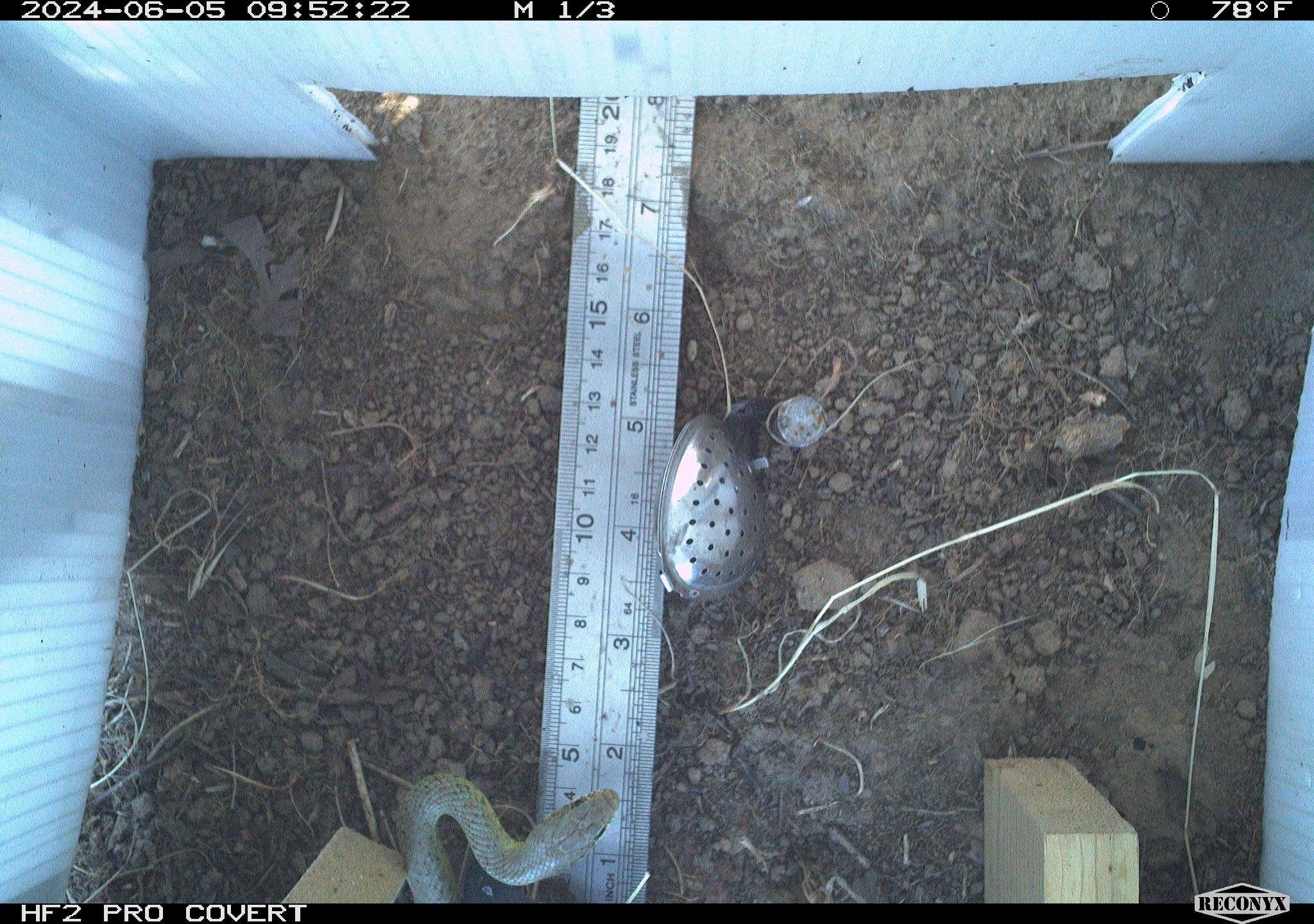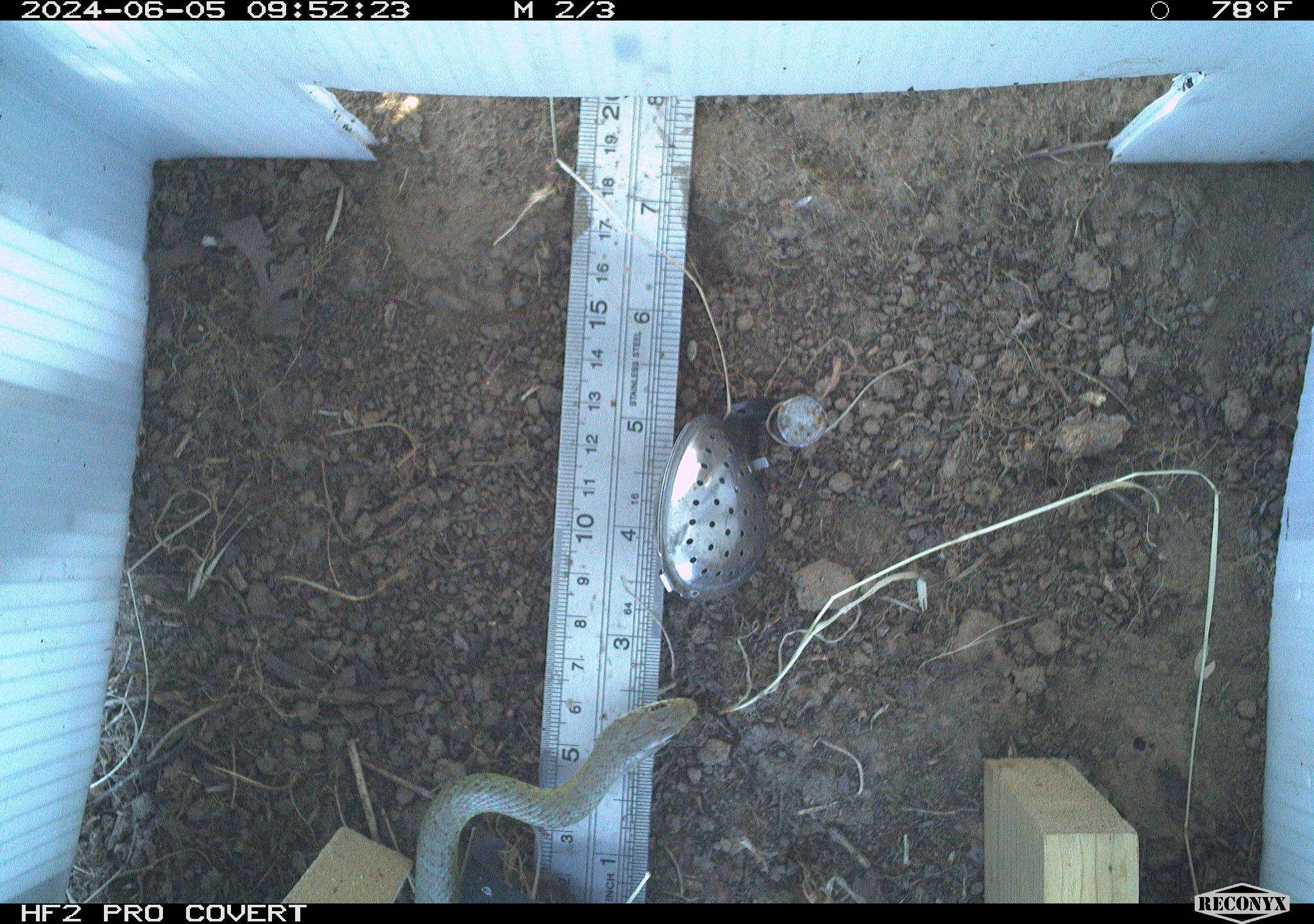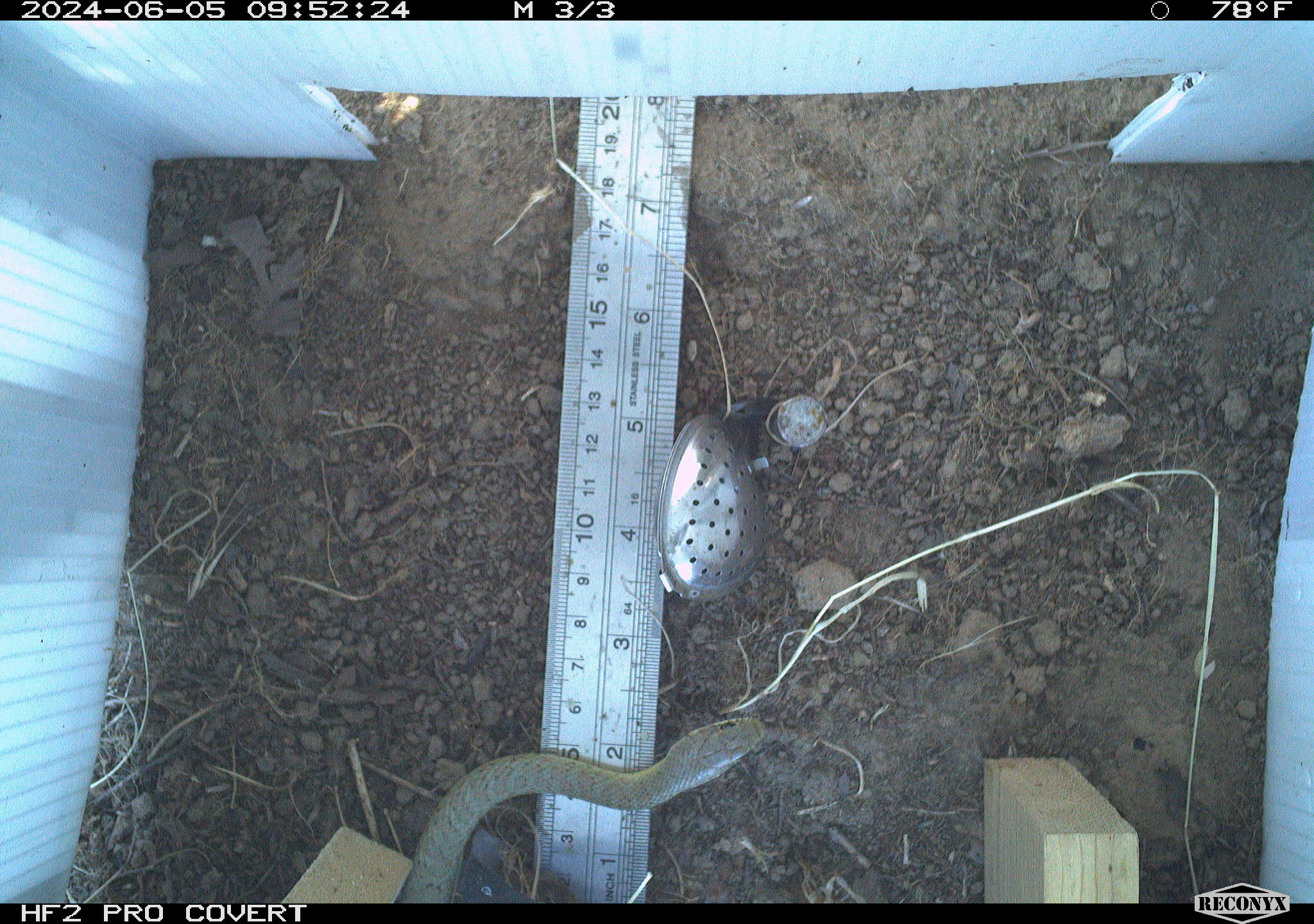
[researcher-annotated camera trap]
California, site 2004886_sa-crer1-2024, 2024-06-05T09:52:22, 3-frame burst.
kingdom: Animalia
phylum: Chordata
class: Reptilia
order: Squamata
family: Colubridae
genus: Coluber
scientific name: Coluber constrictor mormon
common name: western yellow-bellied racer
Western yellow-bellied racer (Coluber constrictor mormon).